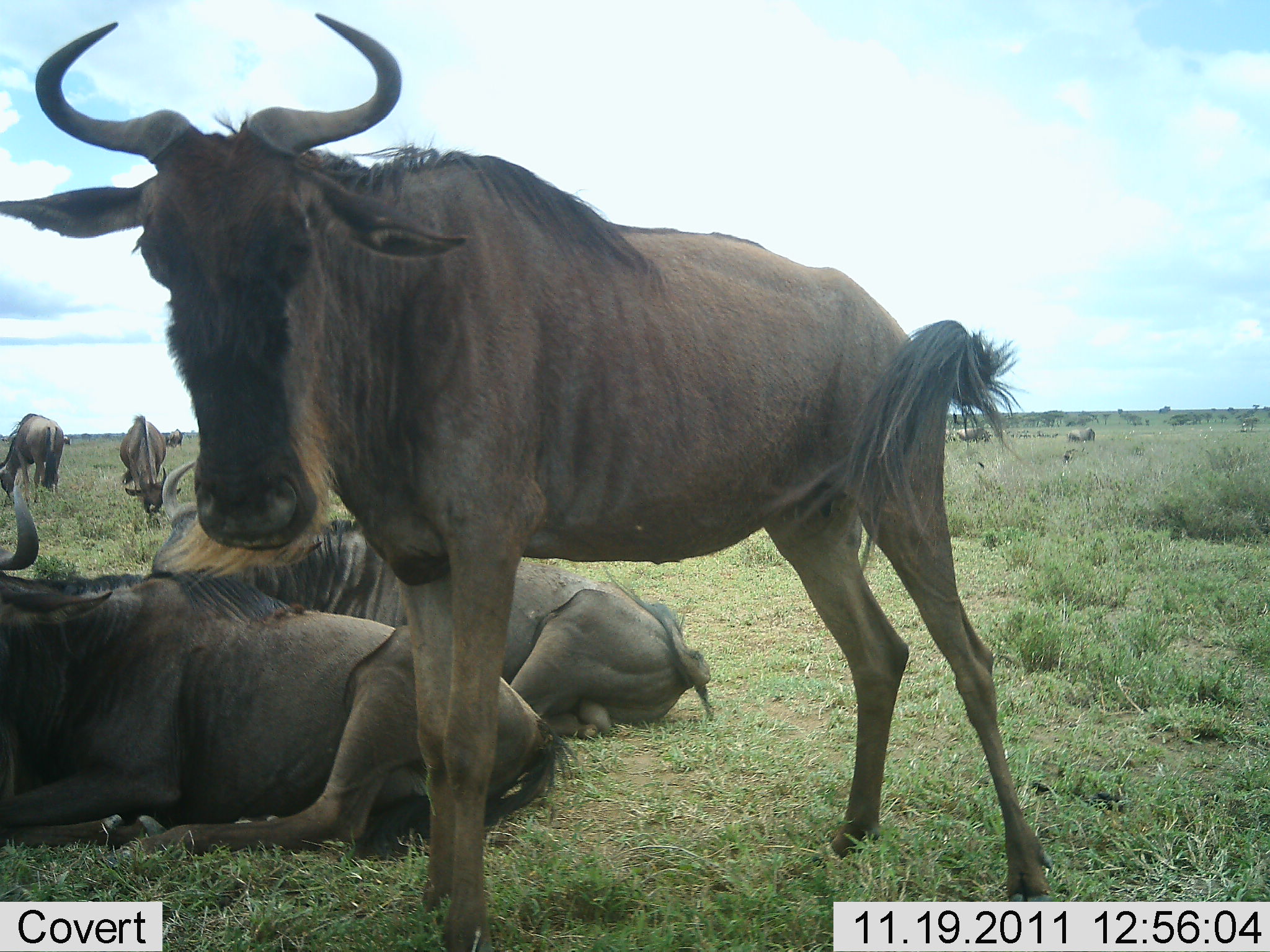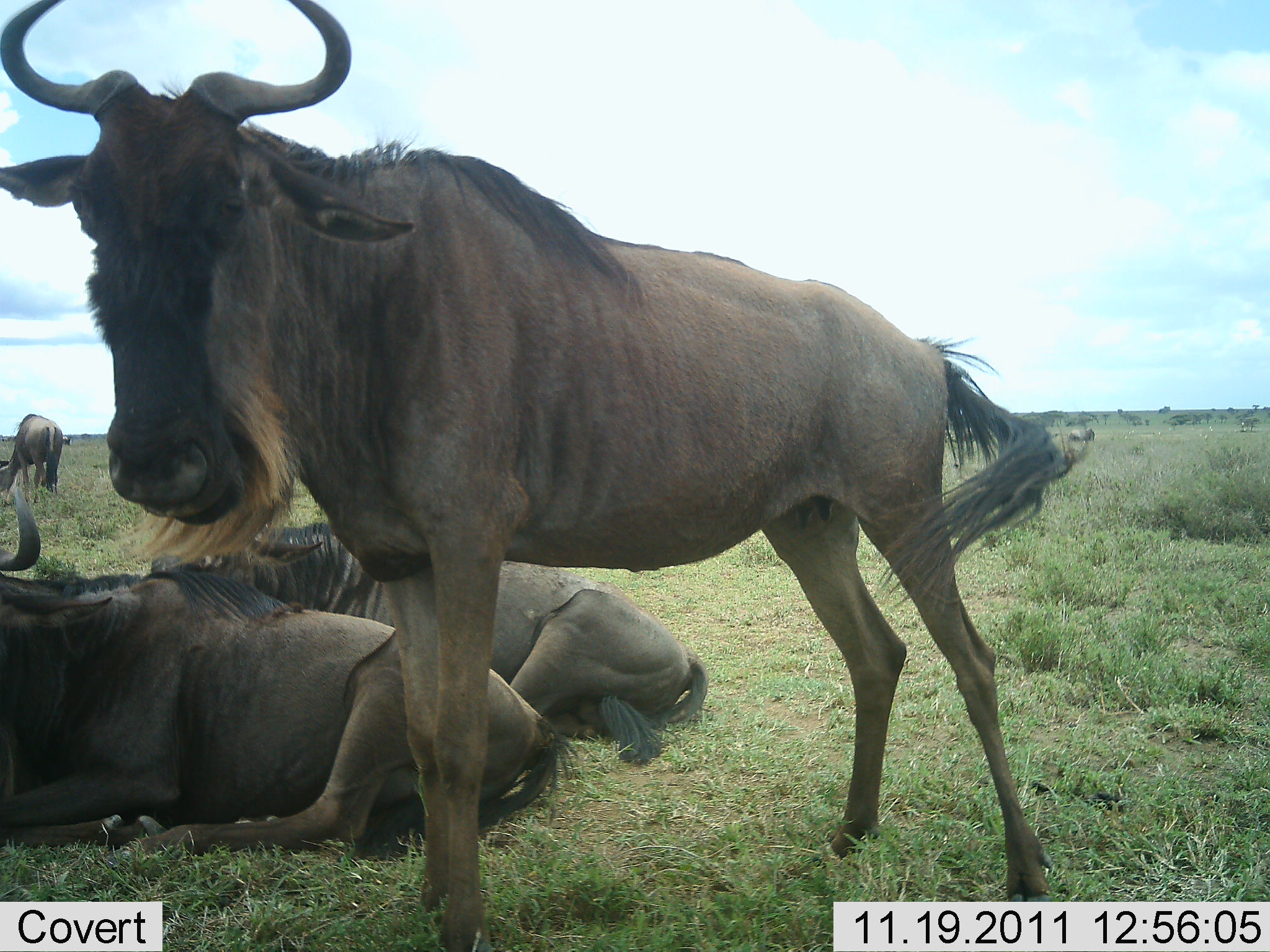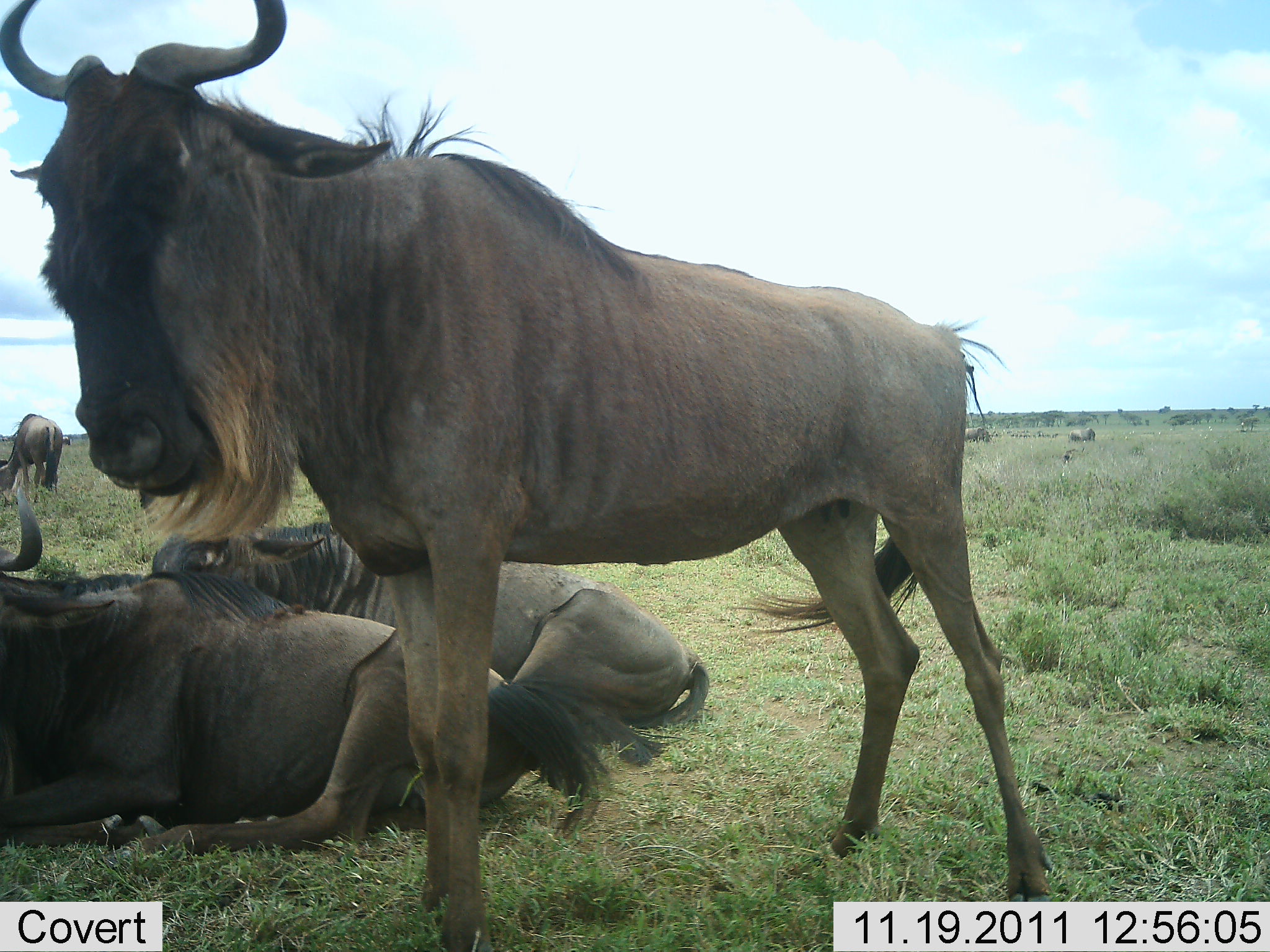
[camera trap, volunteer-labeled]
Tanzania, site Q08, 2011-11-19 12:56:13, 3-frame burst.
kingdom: Animalia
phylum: Chordata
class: Mammalia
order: Artiodactyla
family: Bovidae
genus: Connochaetes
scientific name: Connochaetes taurinus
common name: blue wildebeest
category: wildebeest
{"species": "wildebeest (blue wildebeest) (Connochaetes taurinus)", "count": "5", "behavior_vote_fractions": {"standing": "85%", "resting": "100%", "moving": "0%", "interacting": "0%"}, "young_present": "0%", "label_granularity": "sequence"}